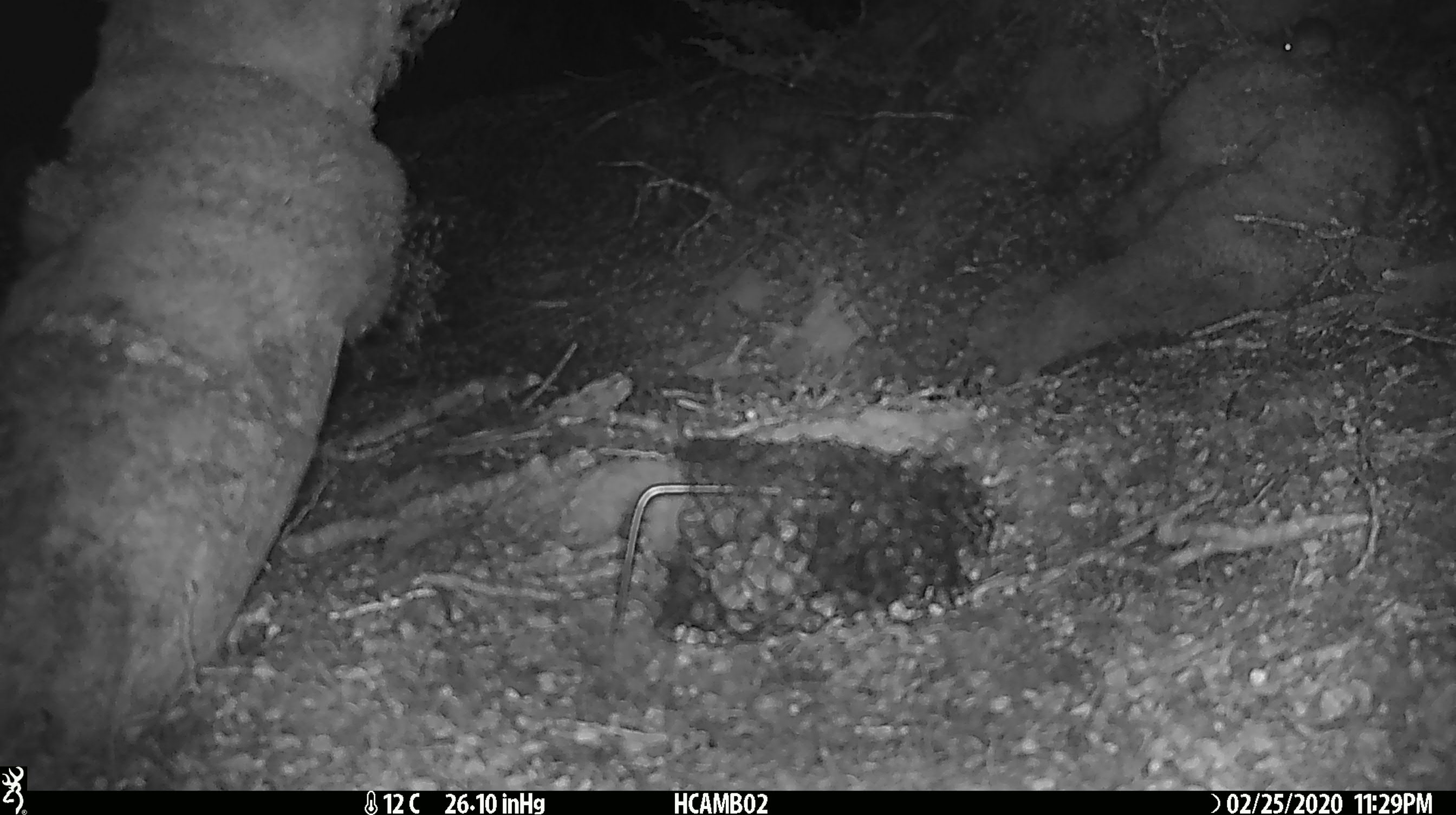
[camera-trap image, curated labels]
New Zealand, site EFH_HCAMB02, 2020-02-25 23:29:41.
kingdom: Animalia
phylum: Chordata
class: Mammalia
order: Rodentia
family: Muridae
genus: Mus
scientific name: Mus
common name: mouse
Mouse (Mus).